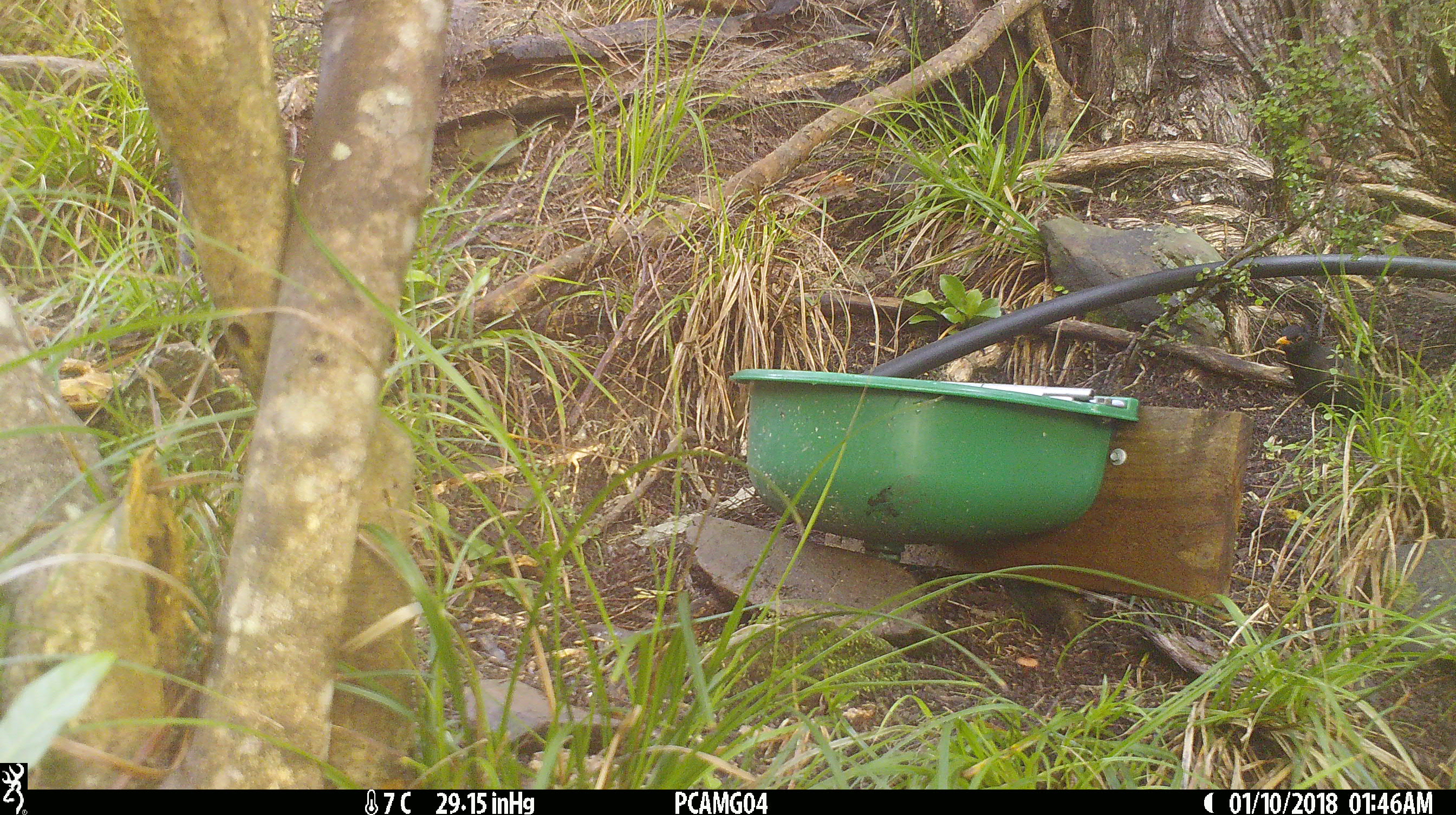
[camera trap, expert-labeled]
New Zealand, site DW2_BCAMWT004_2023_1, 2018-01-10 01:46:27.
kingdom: Animalia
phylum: Chordata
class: Aves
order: Passeriformes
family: Turdidae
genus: Turdus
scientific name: Turdus merula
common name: eurasian blackbird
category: blackbird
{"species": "blackbird (eurasian blackbird) (Turdus merula)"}